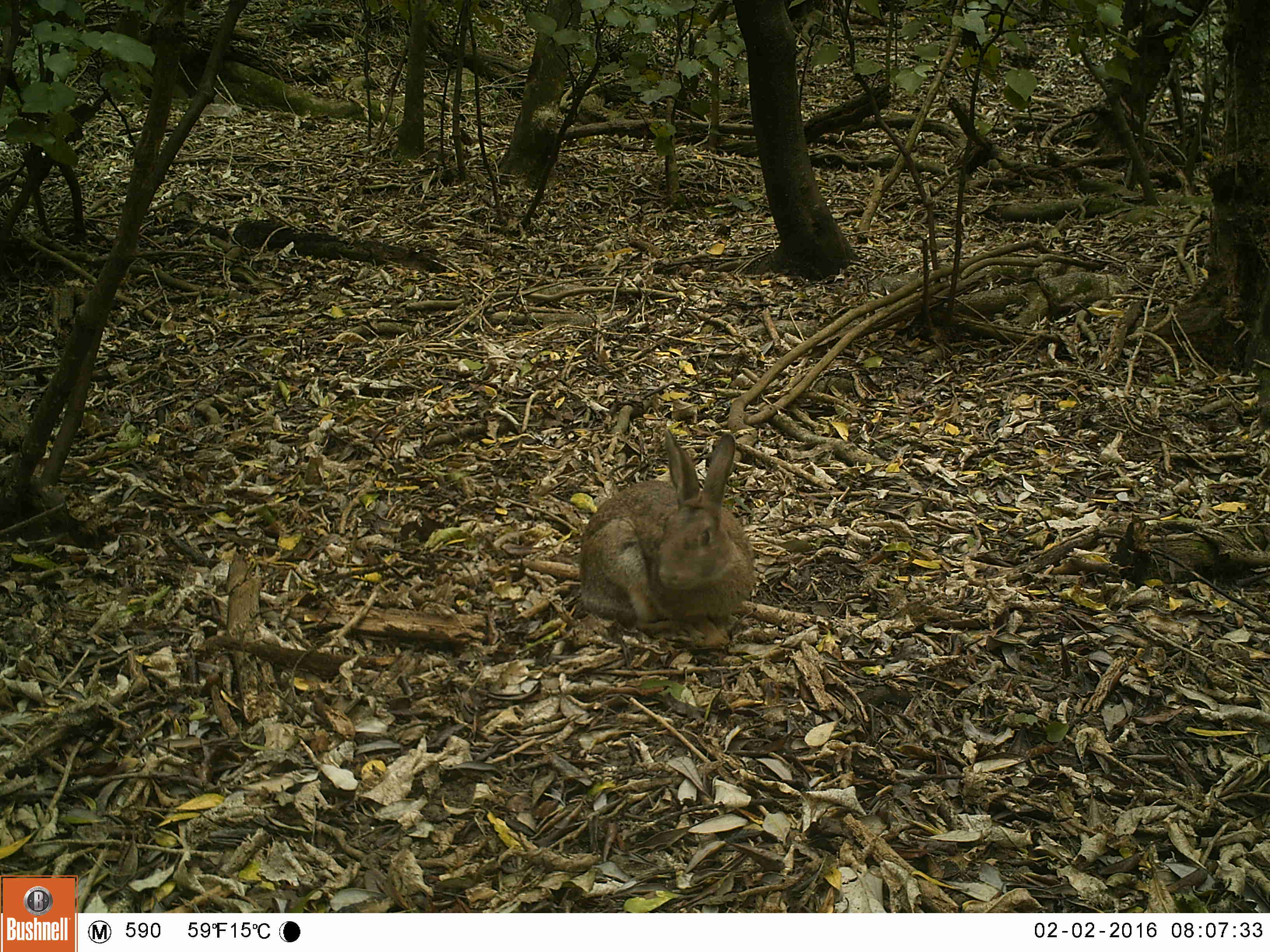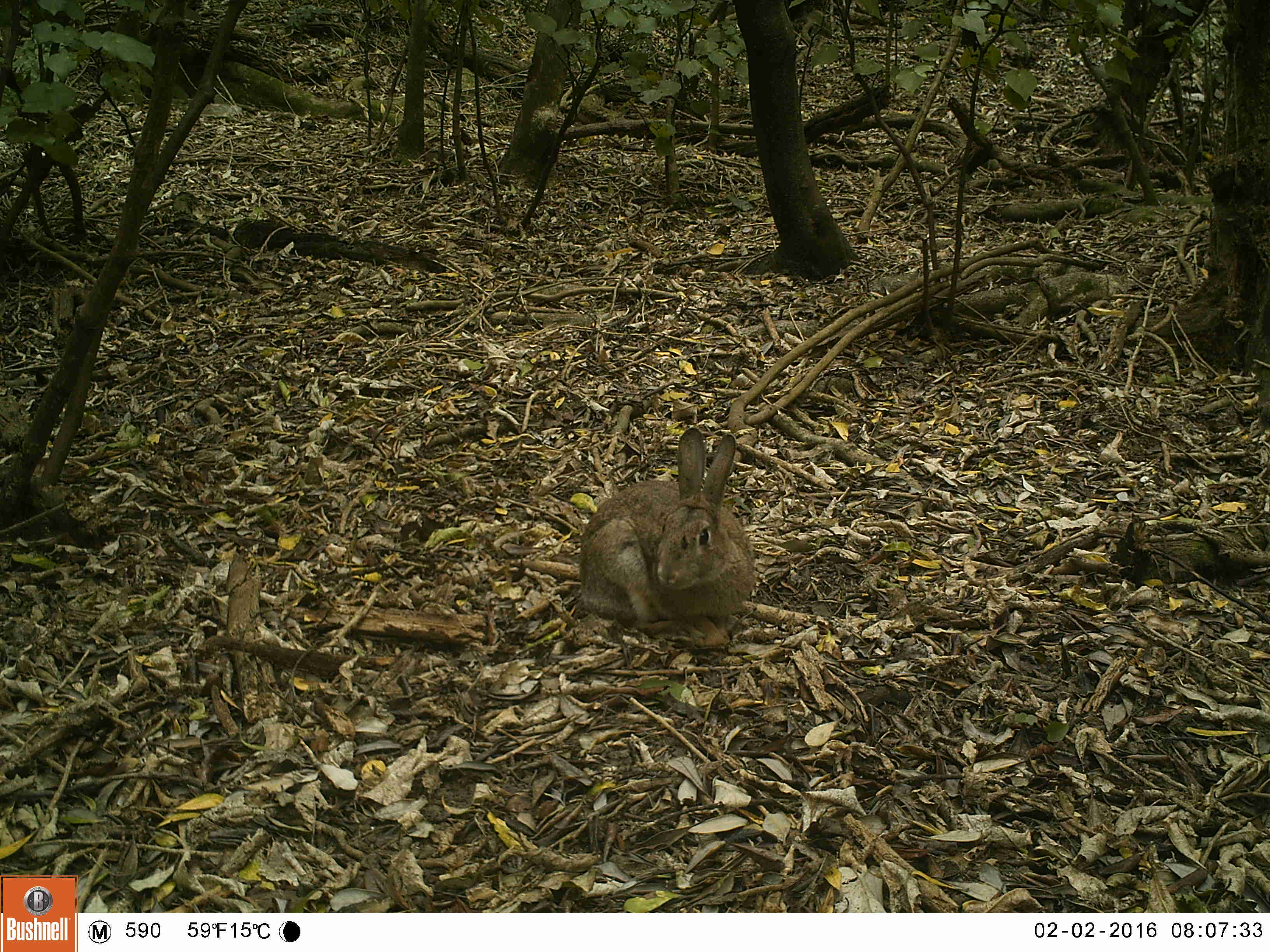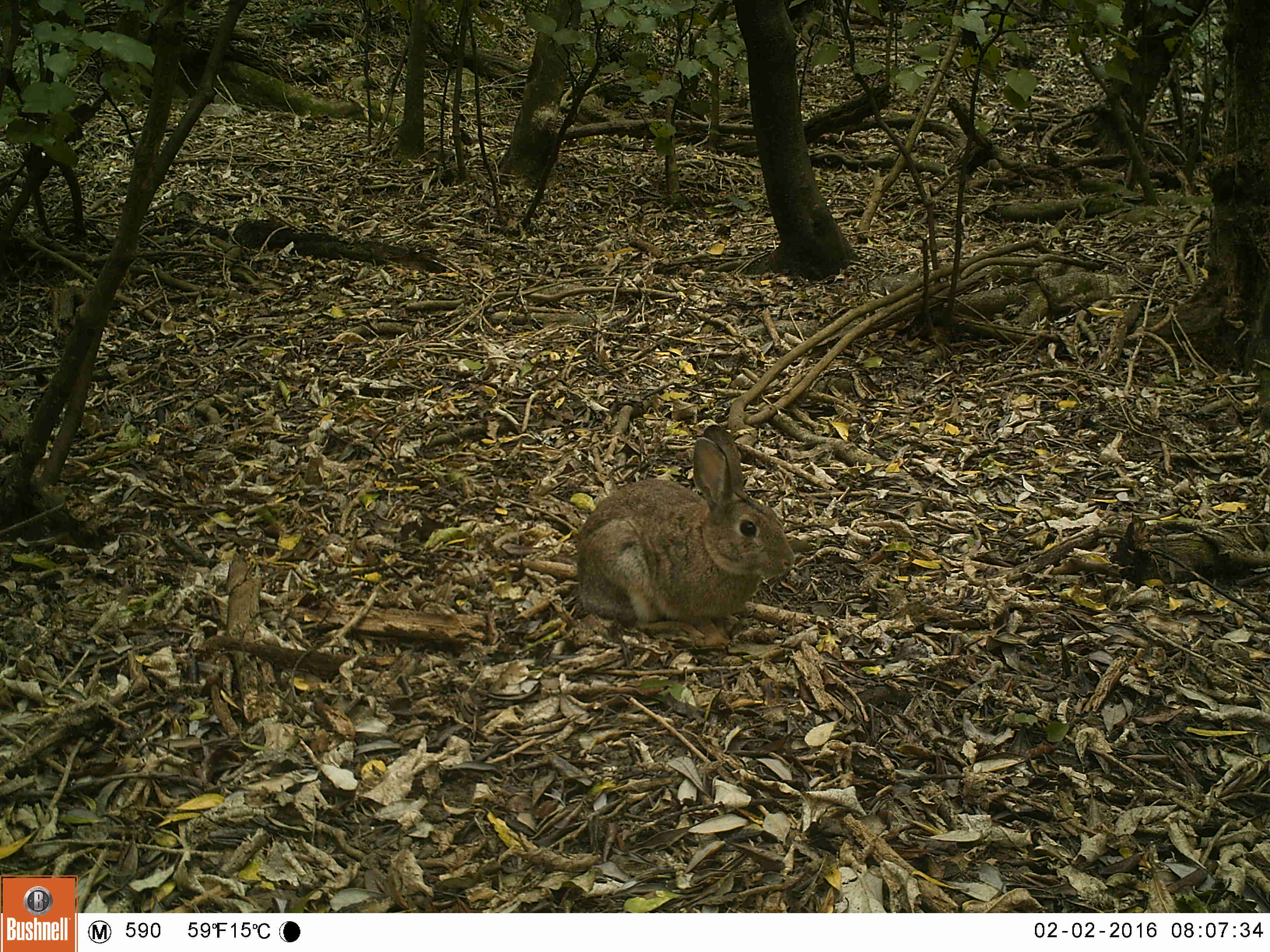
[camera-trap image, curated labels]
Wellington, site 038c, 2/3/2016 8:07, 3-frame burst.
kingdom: Animalia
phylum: Chordata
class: Mammalia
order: Lagomorpha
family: Leporidae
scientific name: Leporidae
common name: rabbit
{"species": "rabbit (Leporidae)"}